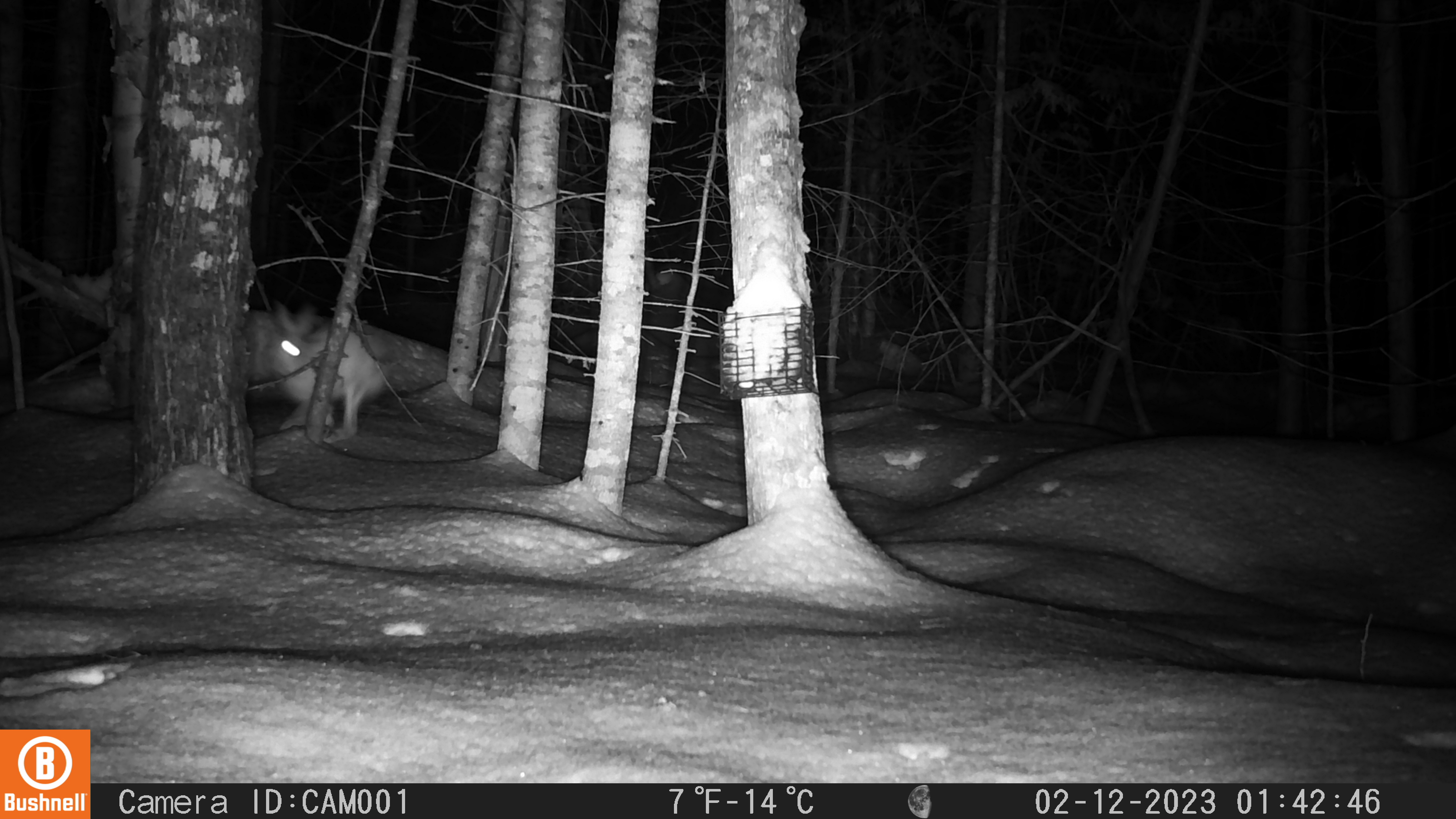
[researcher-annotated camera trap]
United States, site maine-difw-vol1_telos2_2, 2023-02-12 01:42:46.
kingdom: Animalia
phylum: Chordata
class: Mammalia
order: Lagomorpha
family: Leporidae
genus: Lepus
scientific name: Lepus americanus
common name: snowshoe hare